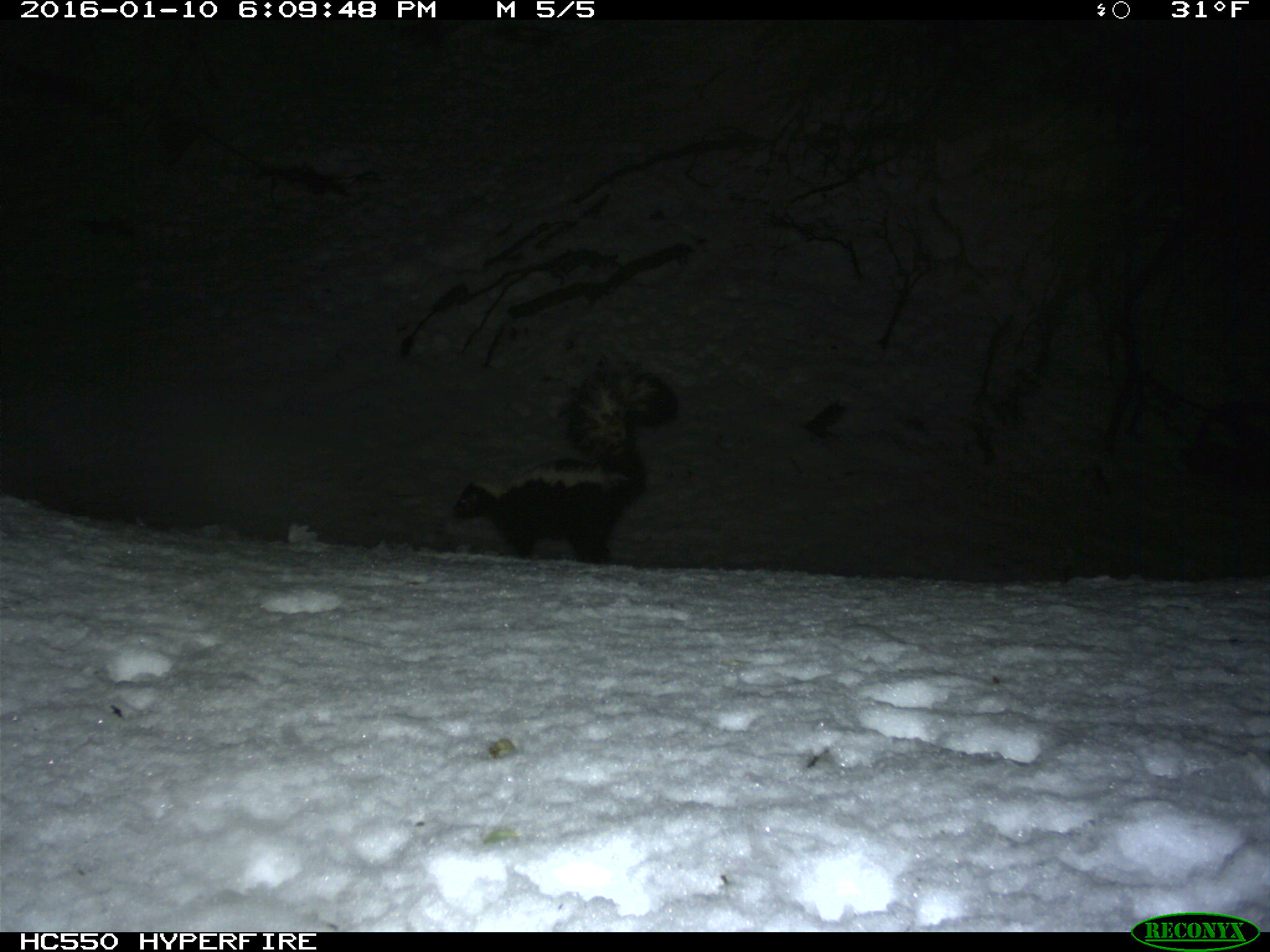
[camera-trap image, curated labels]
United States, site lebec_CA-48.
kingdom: Animalia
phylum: Chordata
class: Mammalia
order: Carnivora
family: Mephitidae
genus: Mephitis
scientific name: Mephitis mephitis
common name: striped skunk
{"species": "Mephitis mephitis (striped skunk)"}